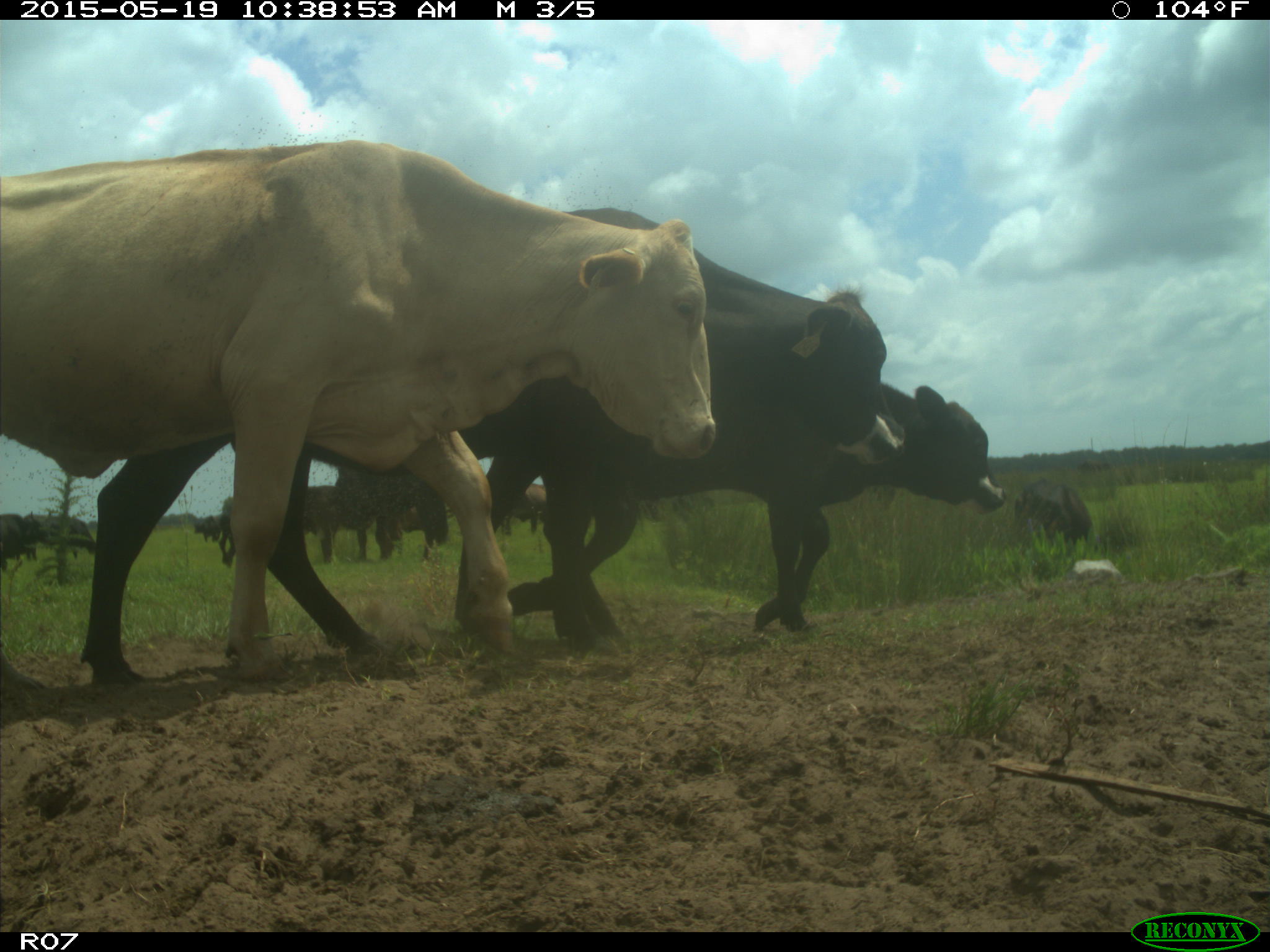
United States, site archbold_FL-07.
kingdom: Animalia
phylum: Chordata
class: Mammalia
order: Artiodactyla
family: Bovidae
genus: Bos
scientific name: Bos taurus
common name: domestic cow